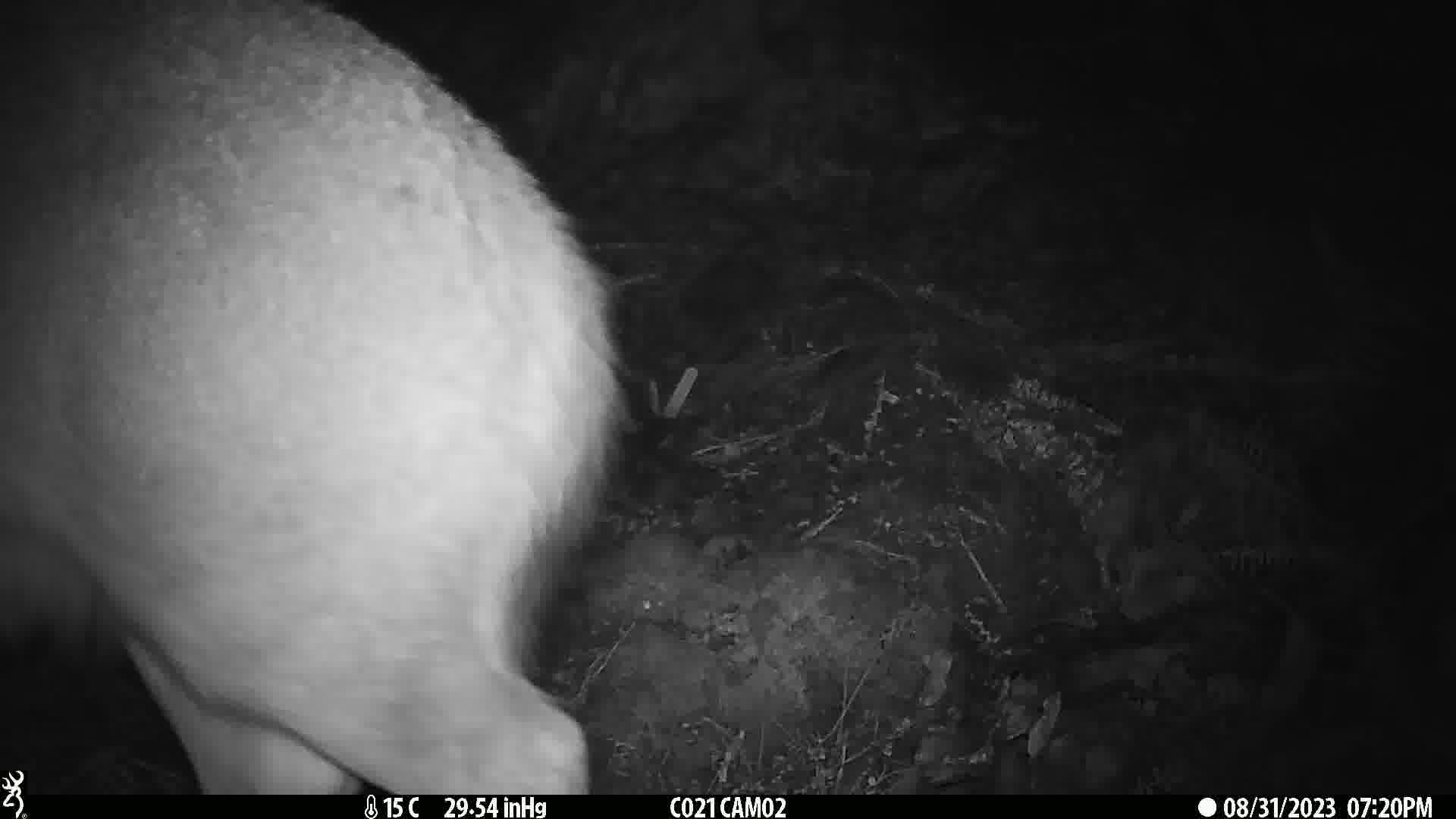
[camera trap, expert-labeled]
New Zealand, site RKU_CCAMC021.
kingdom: Animalia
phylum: Chordata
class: Mammalia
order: Artiodactyla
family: Cervidae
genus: Odocoileus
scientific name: Odocoileus virginianus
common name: white-tailed deer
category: white tailed deer